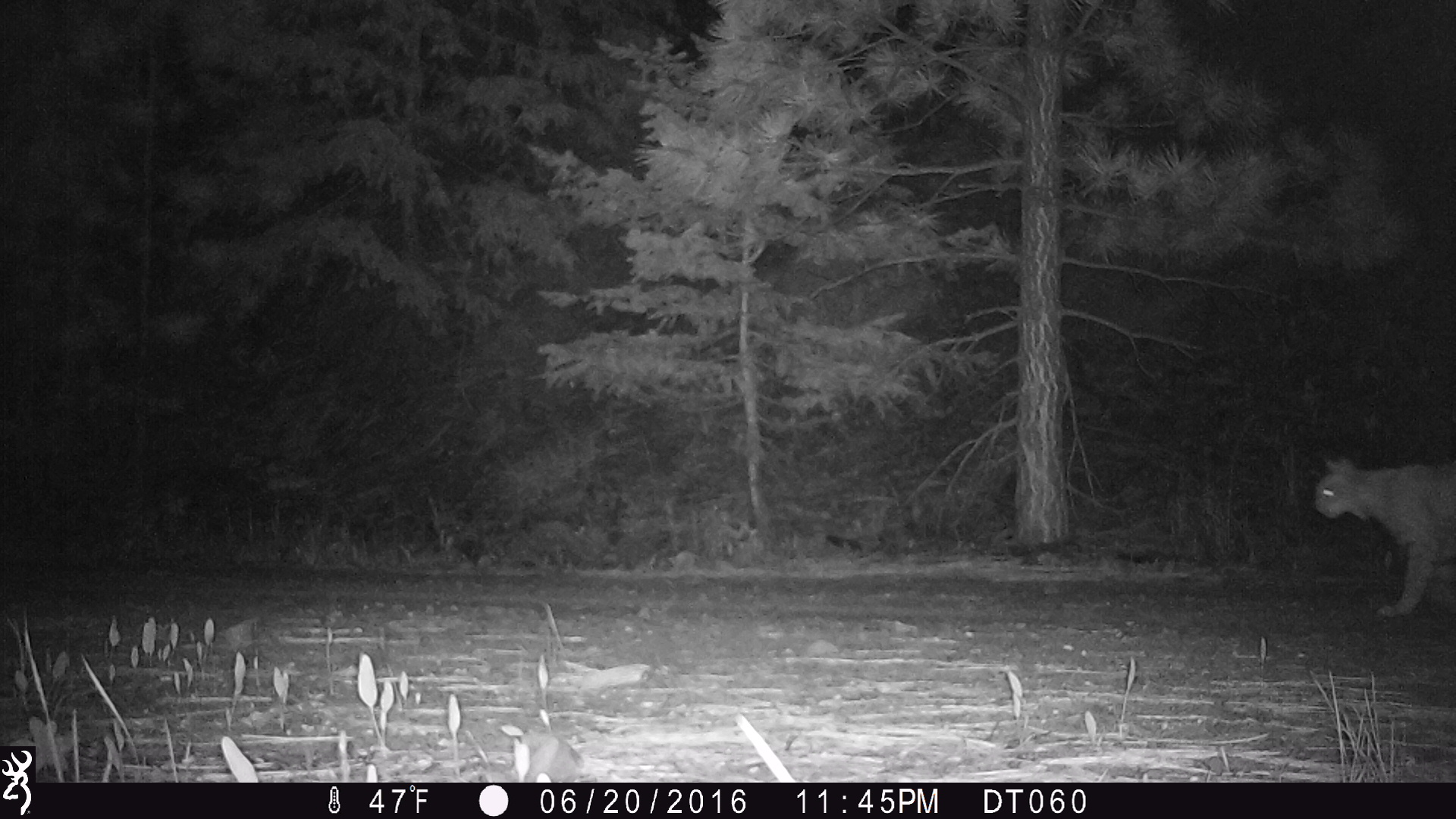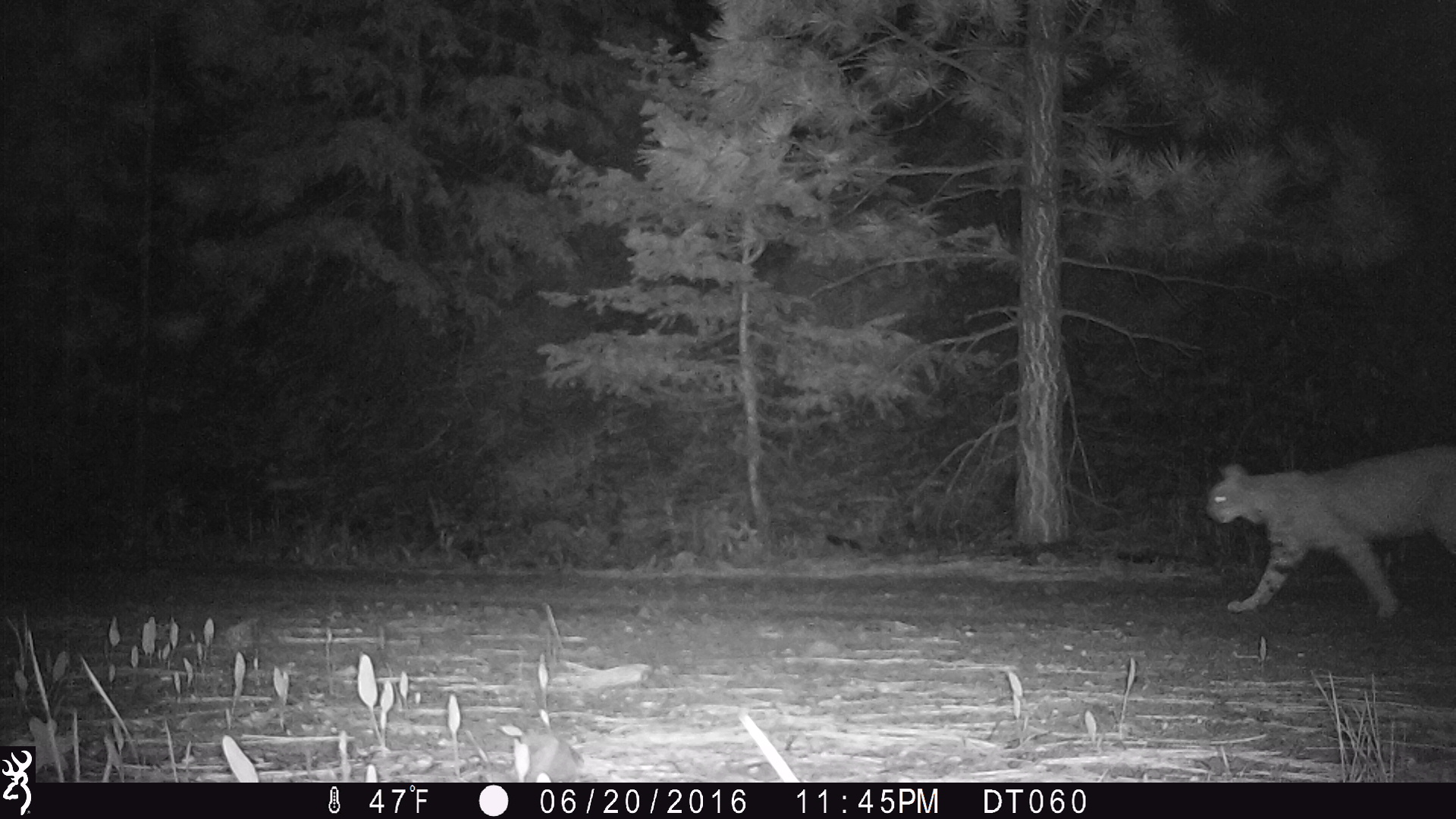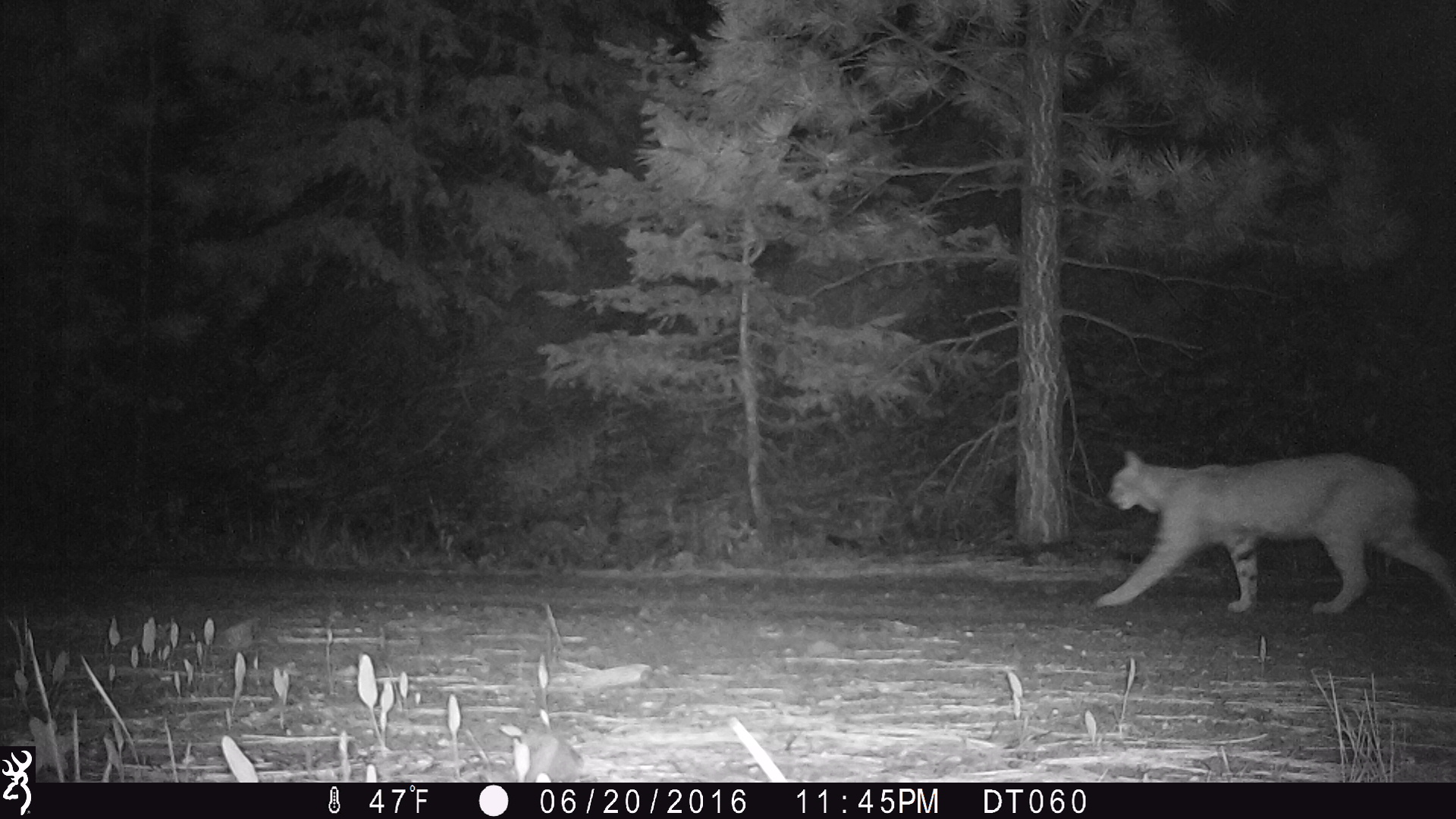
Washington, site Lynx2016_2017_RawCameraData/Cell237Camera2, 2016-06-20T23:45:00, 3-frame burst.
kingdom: Animalia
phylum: Chordata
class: Mammalia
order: Carnivora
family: Felidae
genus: Lynx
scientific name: Lynx rufus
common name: bobcat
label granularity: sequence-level